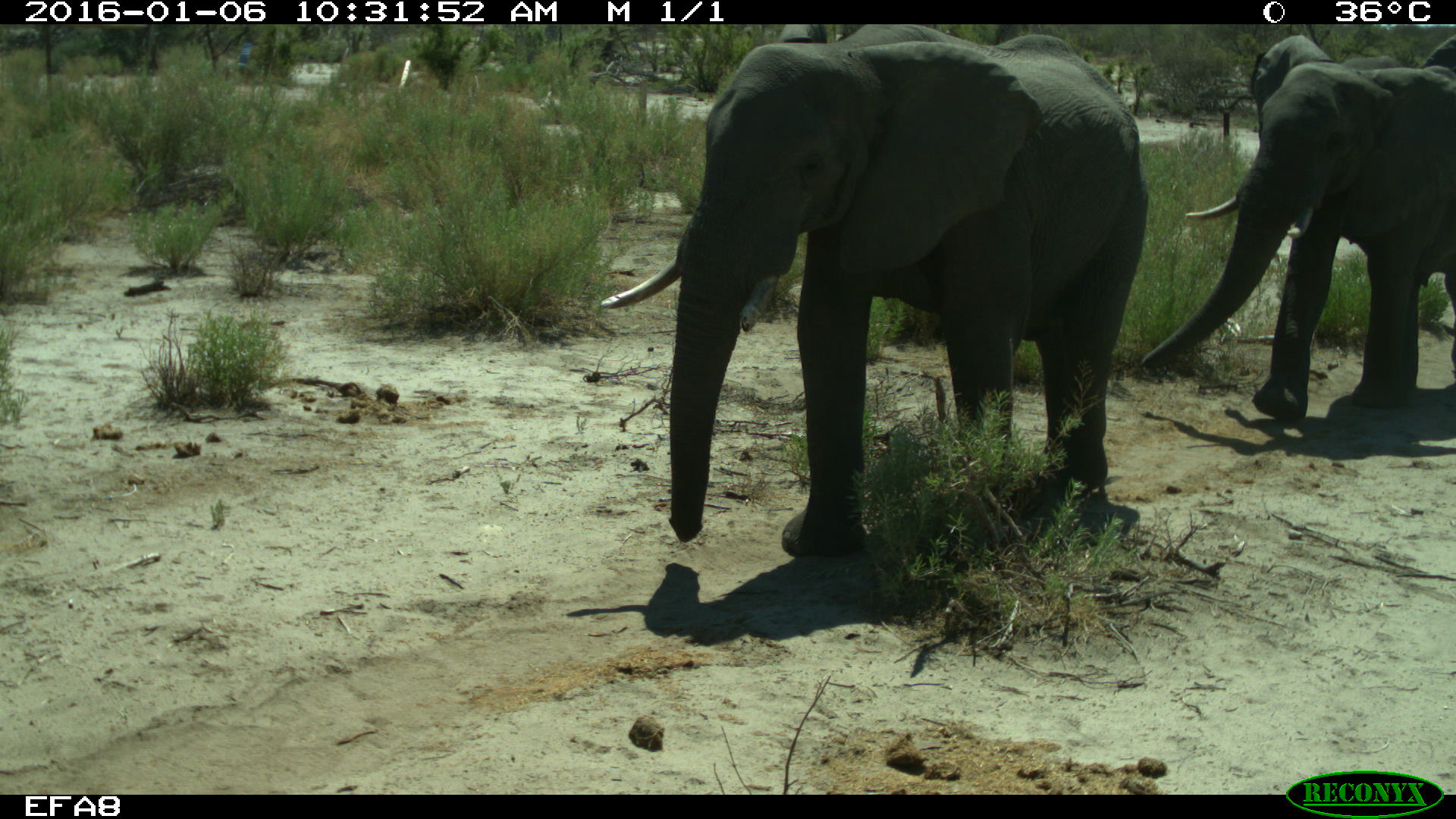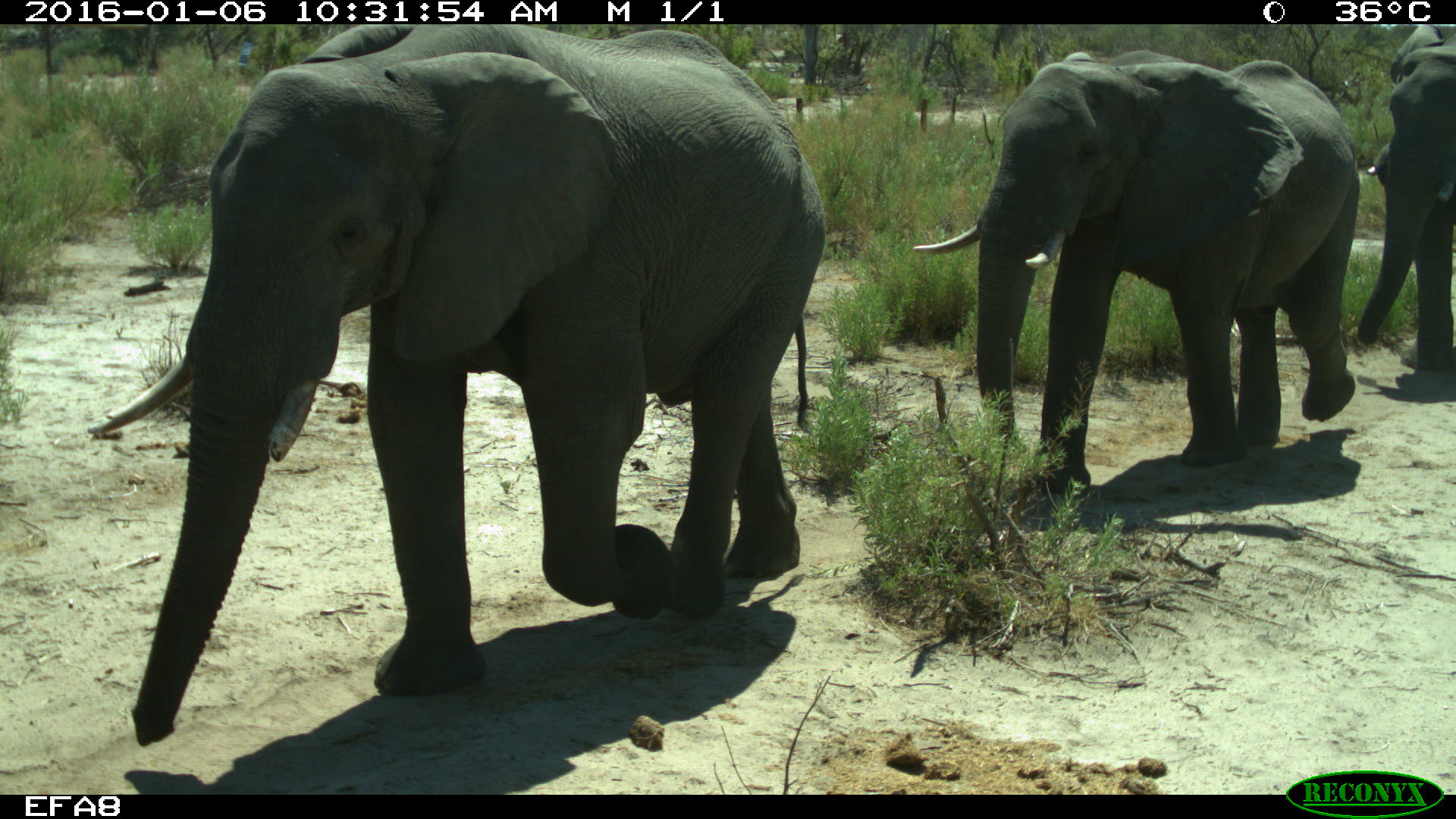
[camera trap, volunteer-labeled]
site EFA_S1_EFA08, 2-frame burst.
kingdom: Animalia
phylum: Chordata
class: Mammalia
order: Proboscidea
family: Elephantidae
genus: Loxodonta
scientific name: Loxodonta africana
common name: african bush elephant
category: elephant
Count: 3.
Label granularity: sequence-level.